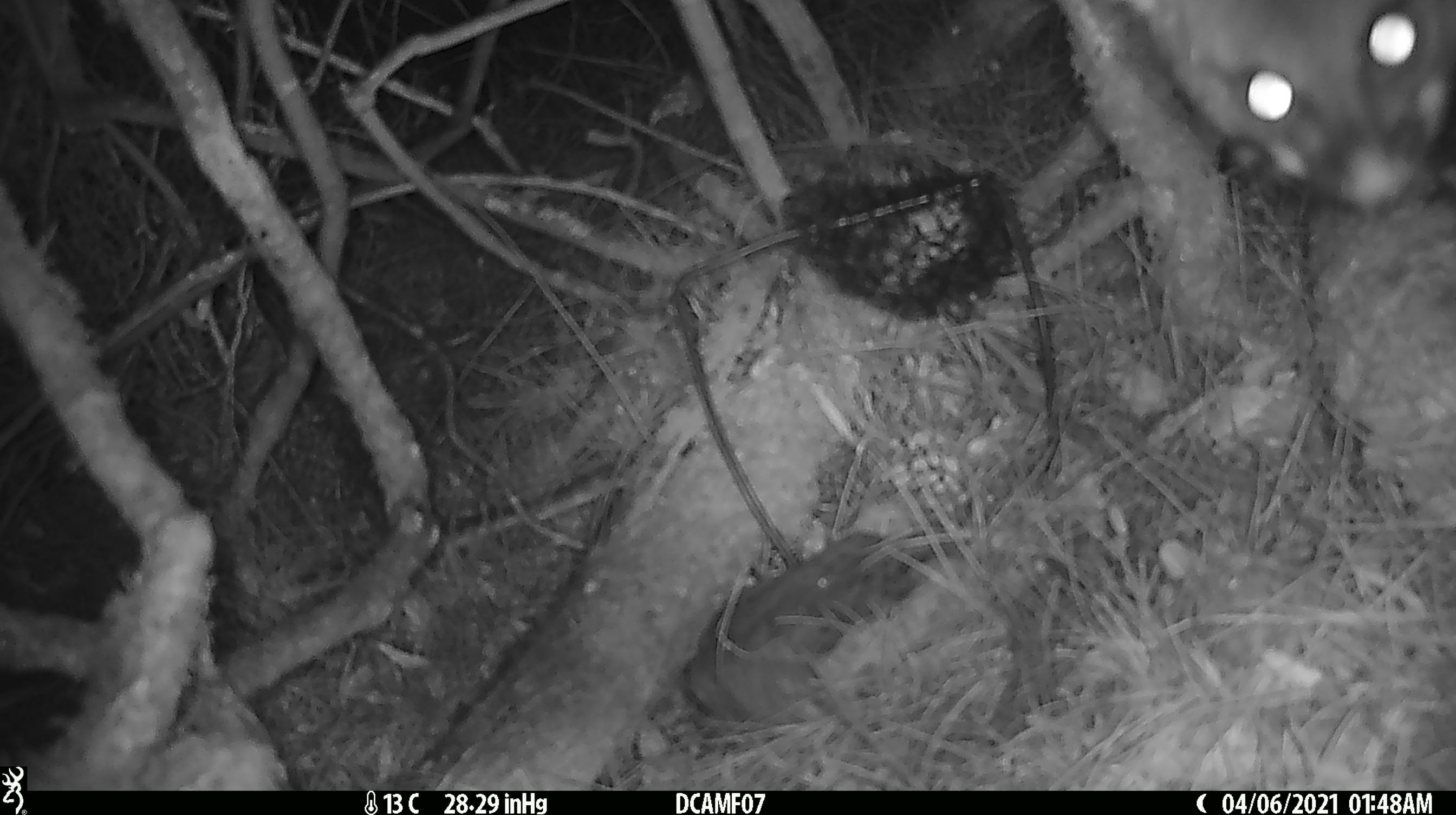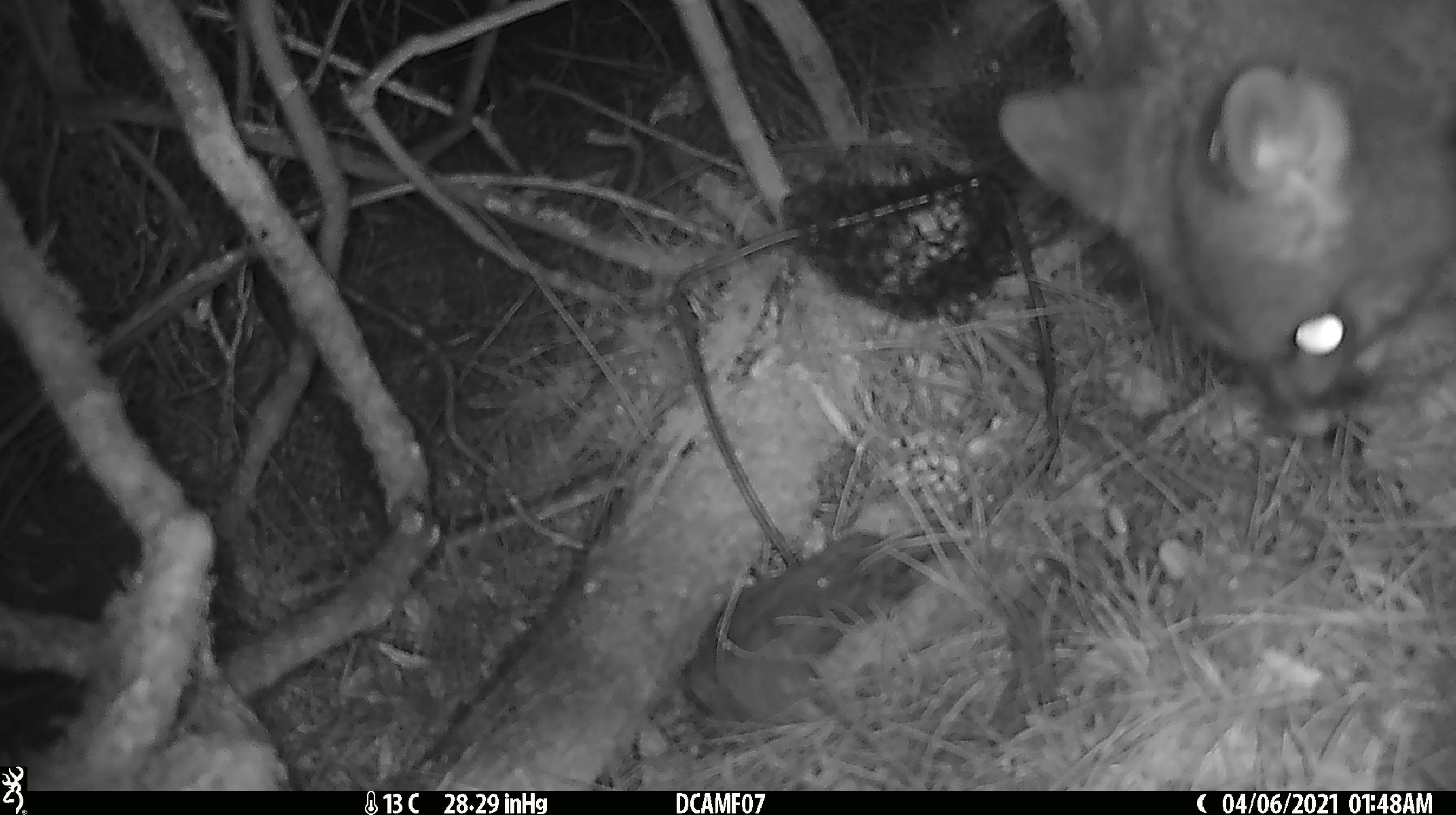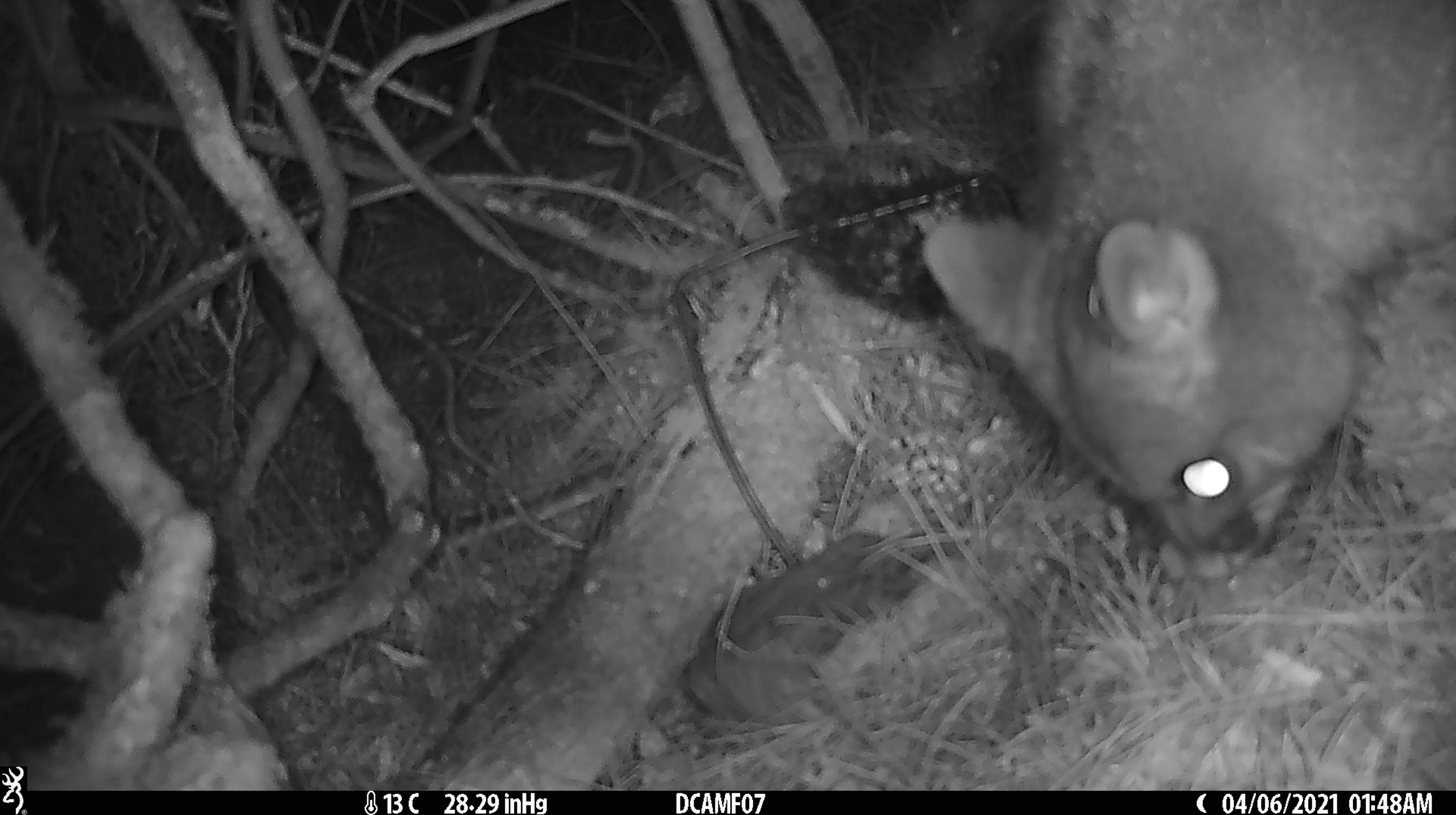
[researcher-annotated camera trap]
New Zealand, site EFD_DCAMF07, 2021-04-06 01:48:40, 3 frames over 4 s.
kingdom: Animalia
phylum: Chordata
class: Mammalia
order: Diprotodontia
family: Phalangeridae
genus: Trichosurus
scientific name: Trichosurus vulpecula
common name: common brushtail possum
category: possum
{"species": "possum (common brushtail possum) (Trichosurus vulpecula)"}